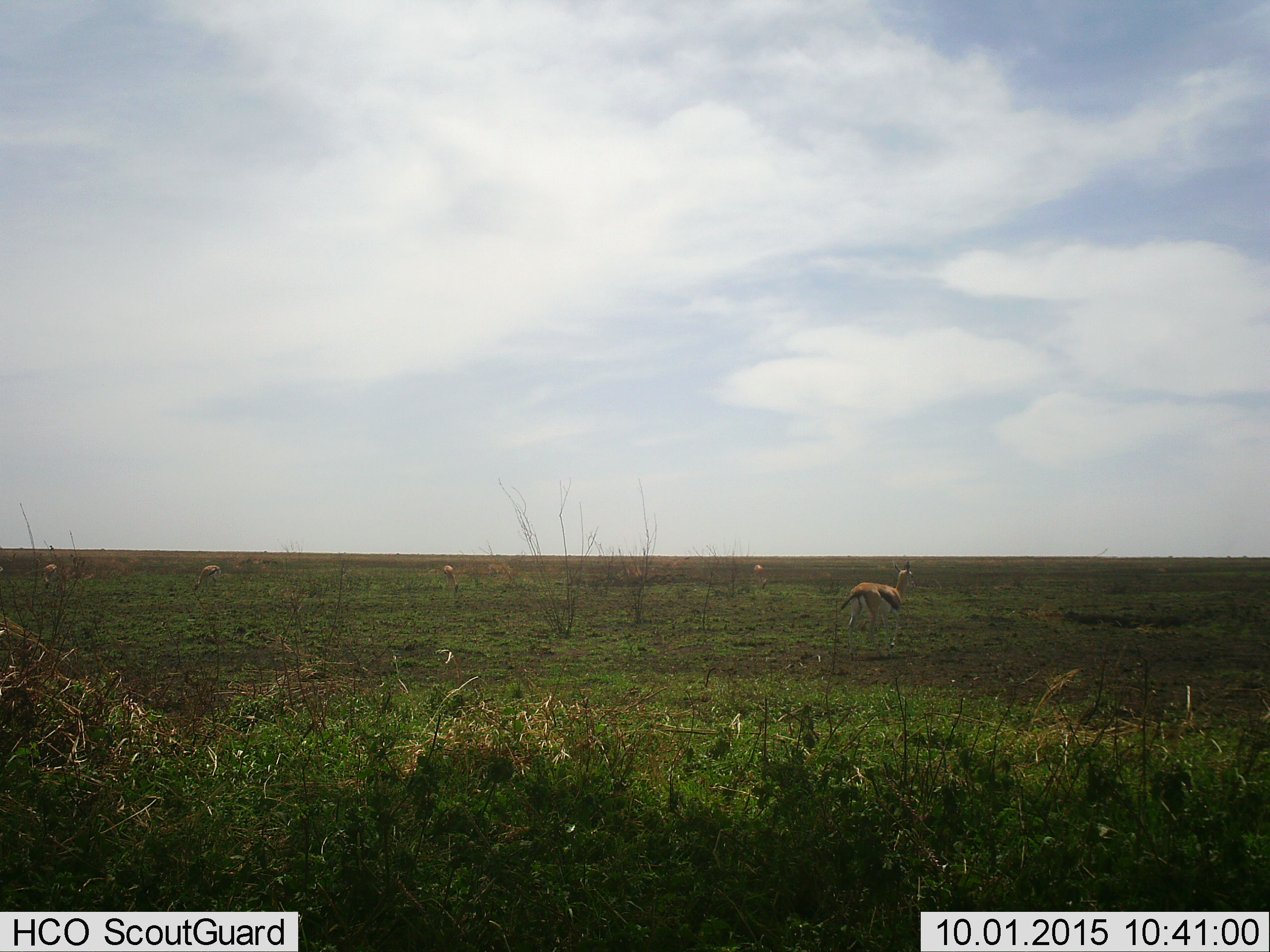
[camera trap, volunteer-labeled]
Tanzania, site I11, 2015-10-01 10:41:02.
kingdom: Animalia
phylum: Chordata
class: Mammalia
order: Artiodactyla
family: Bovidae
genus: Eudorcas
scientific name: Eudorcas thomsonii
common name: thomson's gazelle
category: gazellethomsons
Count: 5.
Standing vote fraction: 70%.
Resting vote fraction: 0%.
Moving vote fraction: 40%.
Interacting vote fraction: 0%.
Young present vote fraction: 0%.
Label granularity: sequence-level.